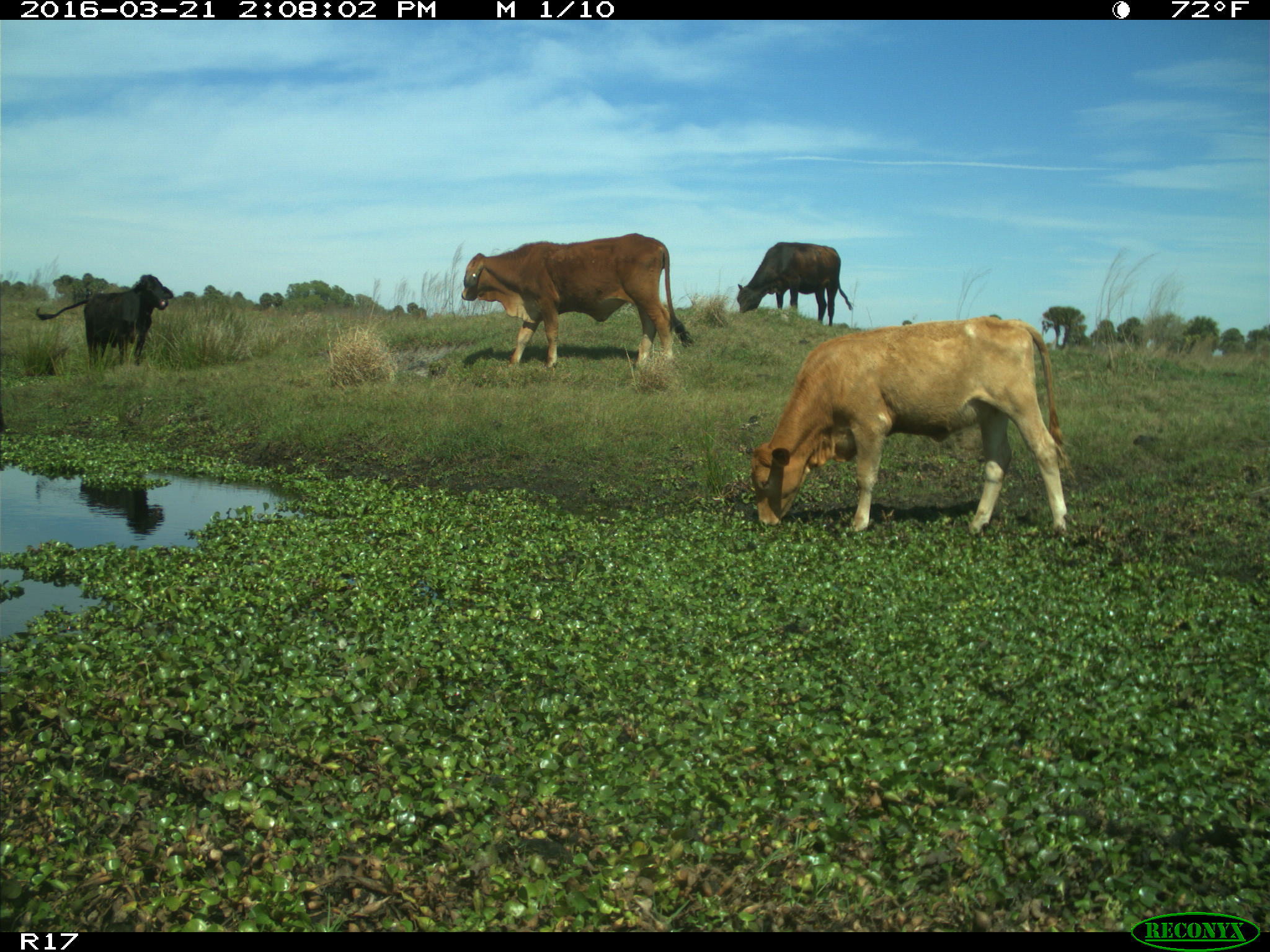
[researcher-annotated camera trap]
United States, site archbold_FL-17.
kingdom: Animalia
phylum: Chordata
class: Mammalia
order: Artiodactyla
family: Bovidae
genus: Bos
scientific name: Bos taurus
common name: domestic cow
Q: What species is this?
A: Bos taurus (domestic cow).